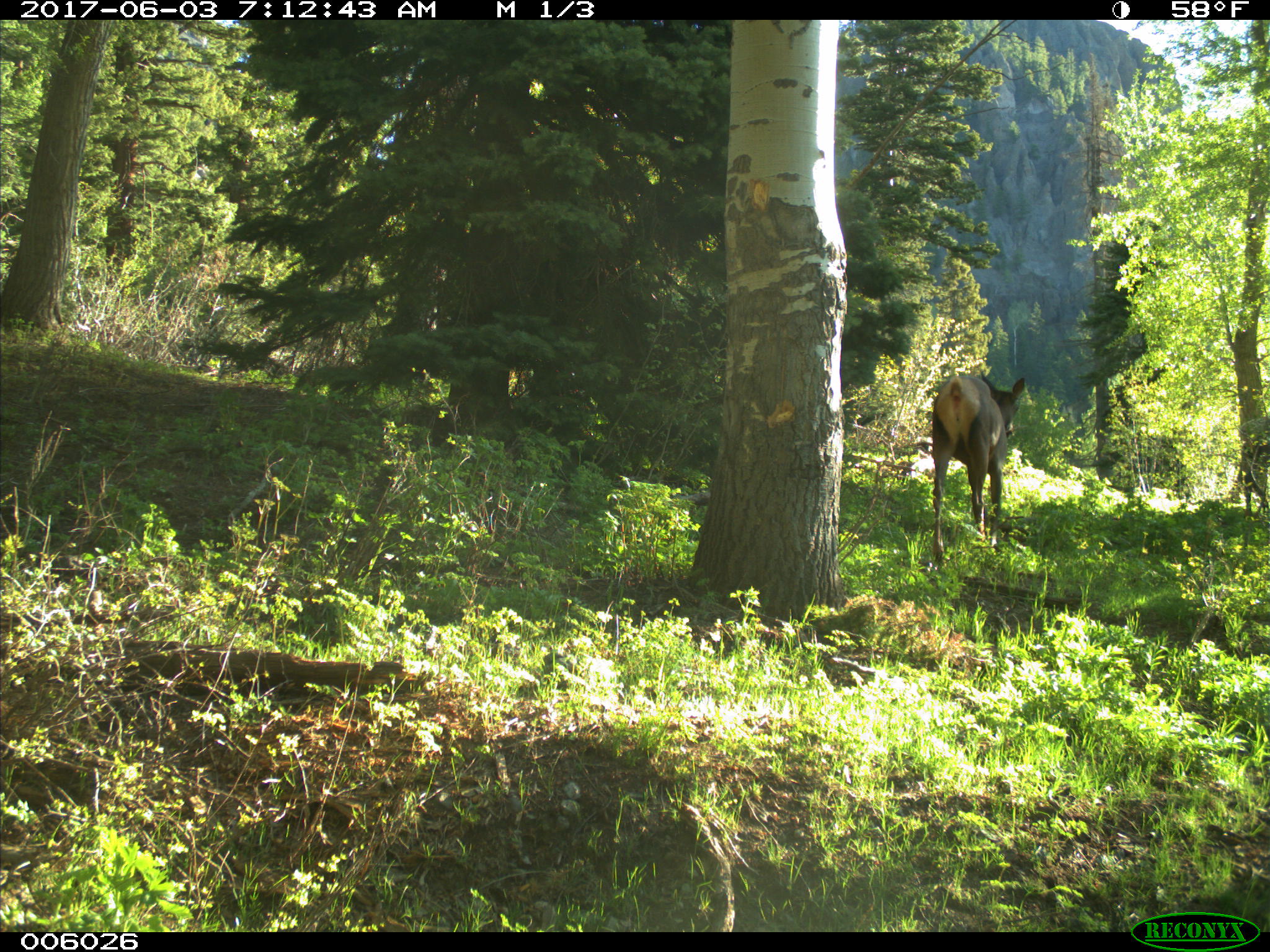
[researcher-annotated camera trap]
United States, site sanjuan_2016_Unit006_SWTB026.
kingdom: Animalia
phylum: Chordata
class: Mammalia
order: Artiodactyla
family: Cervidae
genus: Cervus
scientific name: Cervus elaphus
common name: red deer